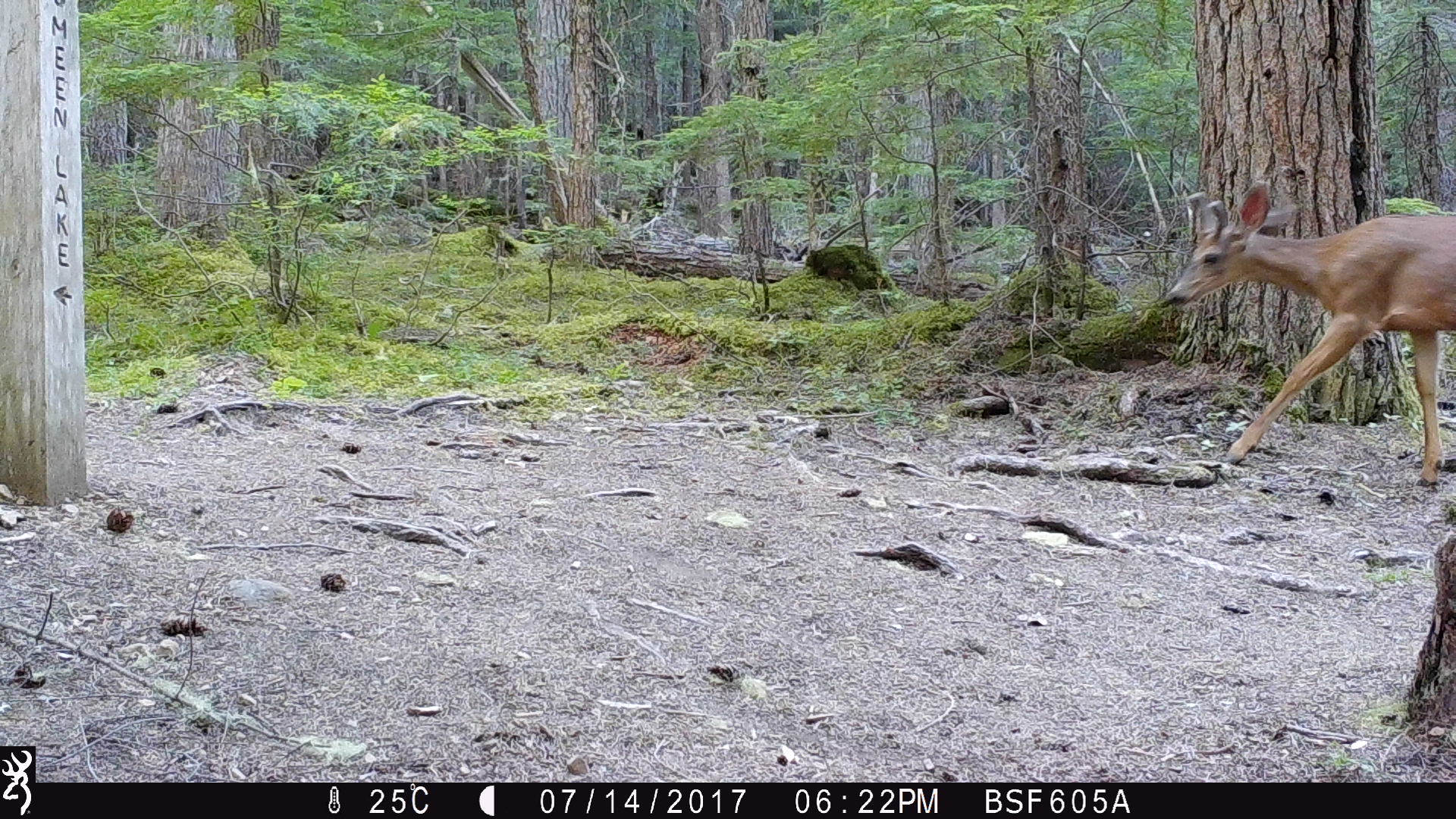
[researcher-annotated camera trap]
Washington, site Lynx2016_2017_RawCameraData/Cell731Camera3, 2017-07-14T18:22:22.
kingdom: Animalia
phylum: Chordata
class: Mammalia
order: Artiodactyla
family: Cervidae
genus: Odocoileus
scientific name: Odocoileus hemionus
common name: mule deer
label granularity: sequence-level